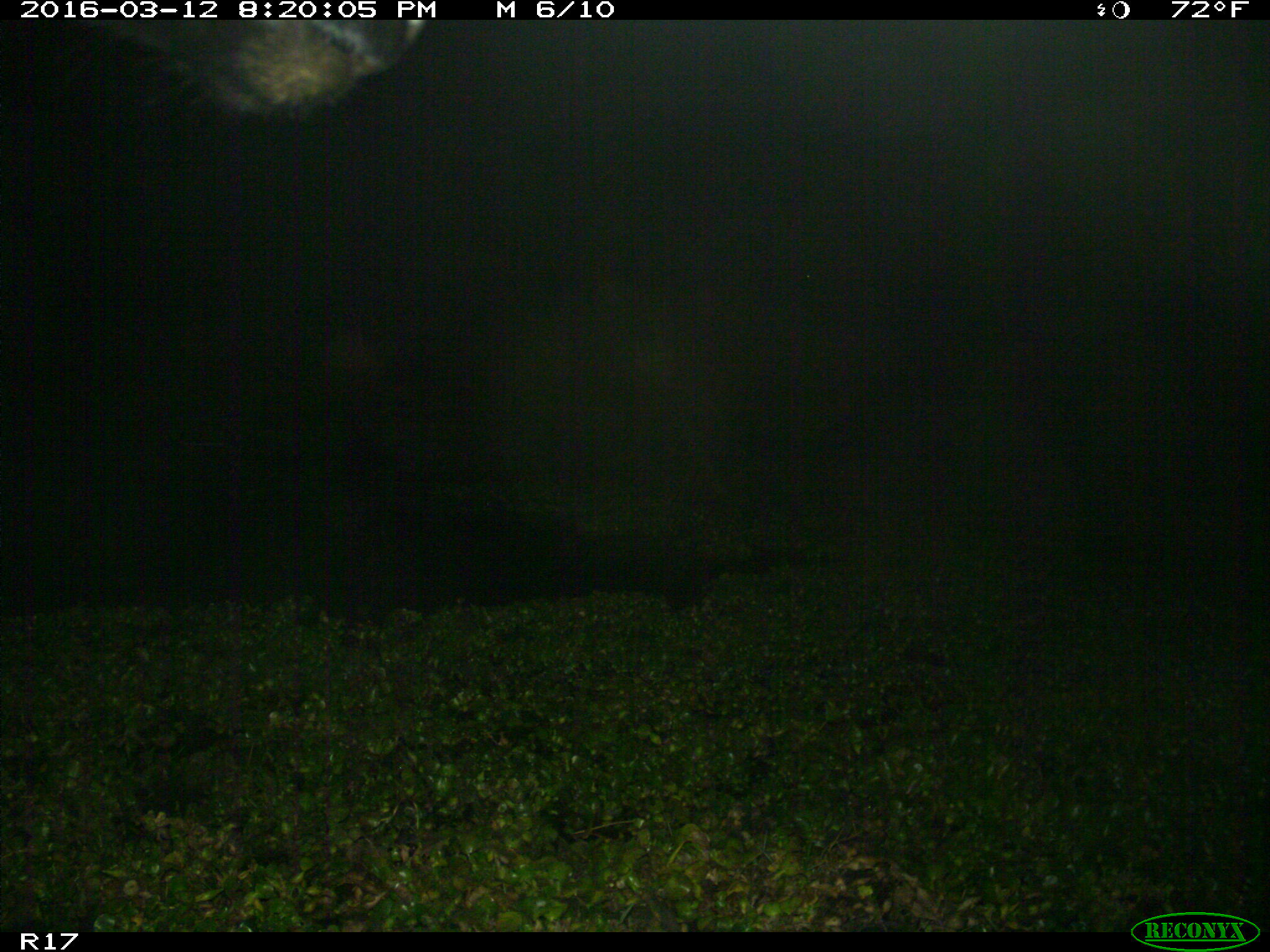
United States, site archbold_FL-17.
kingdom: Animalia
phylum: Chordata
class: Mammalia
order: Artiodactyla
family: Bovidae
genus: Bos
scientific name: Bos taurus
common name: domestic cow